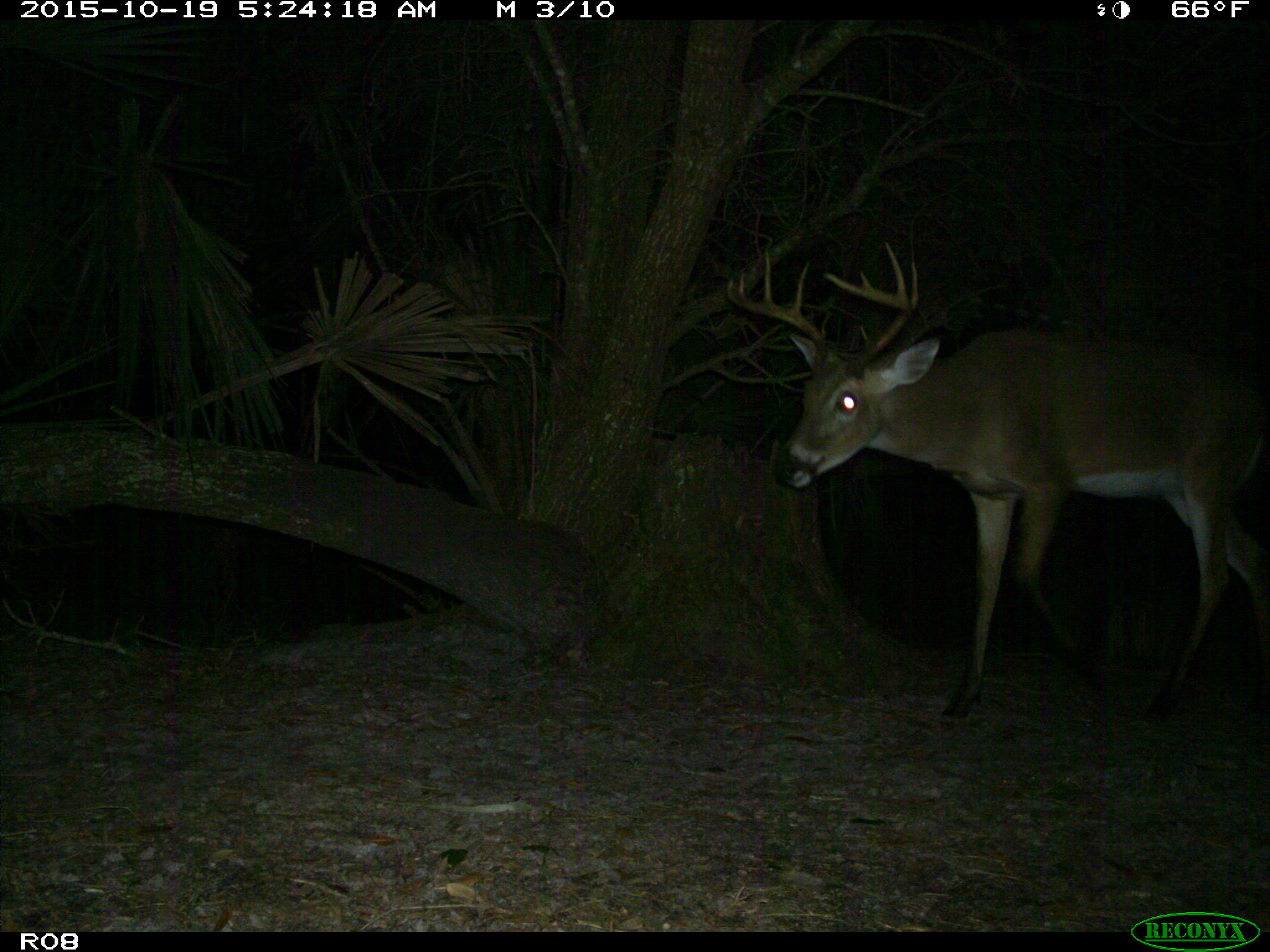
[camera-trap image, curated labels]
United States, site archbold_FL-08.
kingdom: Animalia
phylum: Chordata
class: Mammalia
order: Artiodactyla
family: Cervidae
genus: Odocoileus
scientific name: Odocoileus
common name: deer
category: unidentified deer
Unidentified deer (deer) (Odocoileus).